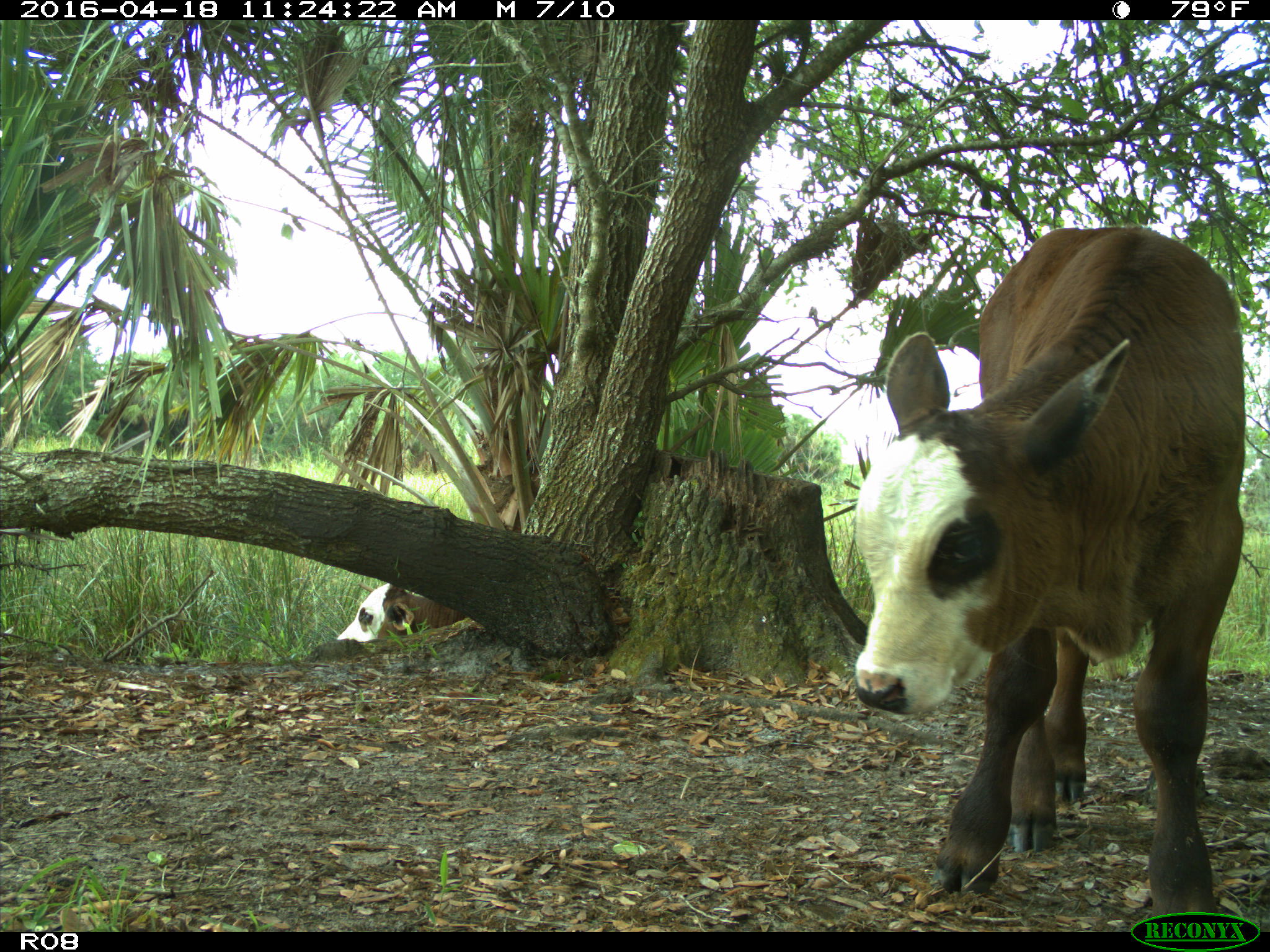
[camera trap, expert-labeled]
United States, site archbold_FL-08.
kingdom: Animalia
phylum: Chordata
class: Mammalia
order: Artiodactyla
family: Bovidae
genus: Bos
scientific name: Bos taurus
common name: domestic cow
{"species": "Bos taurus (domestic cow)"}